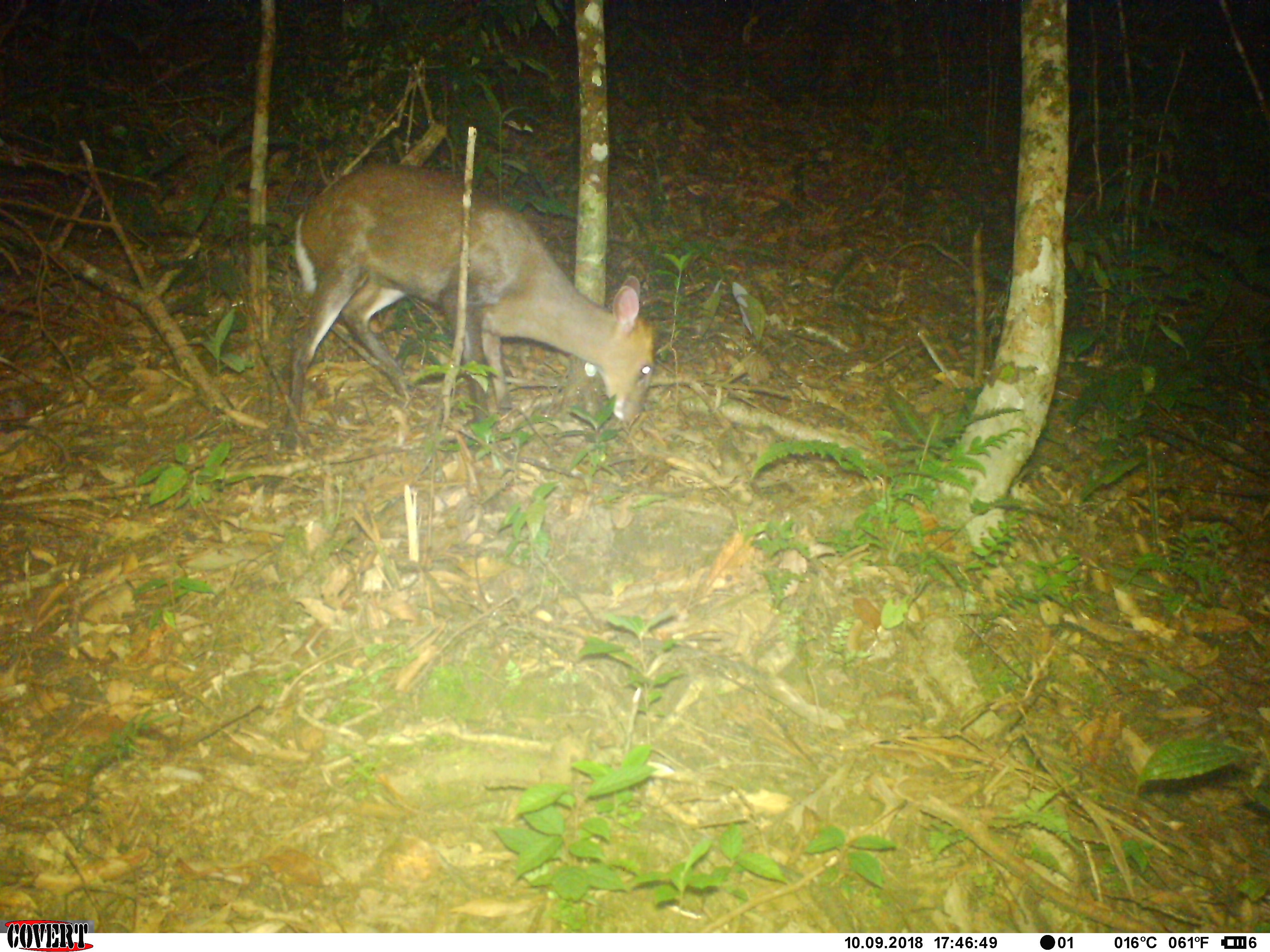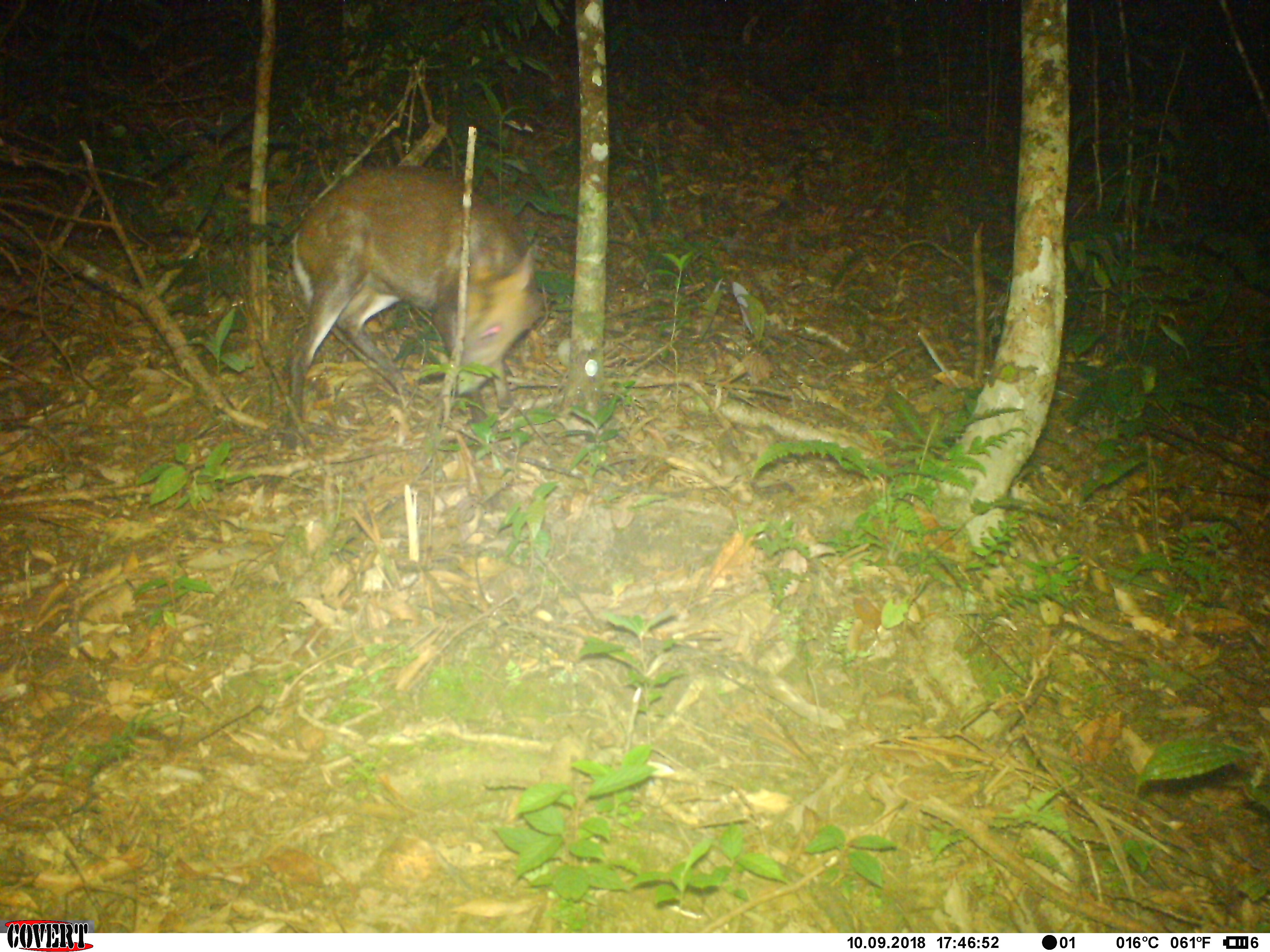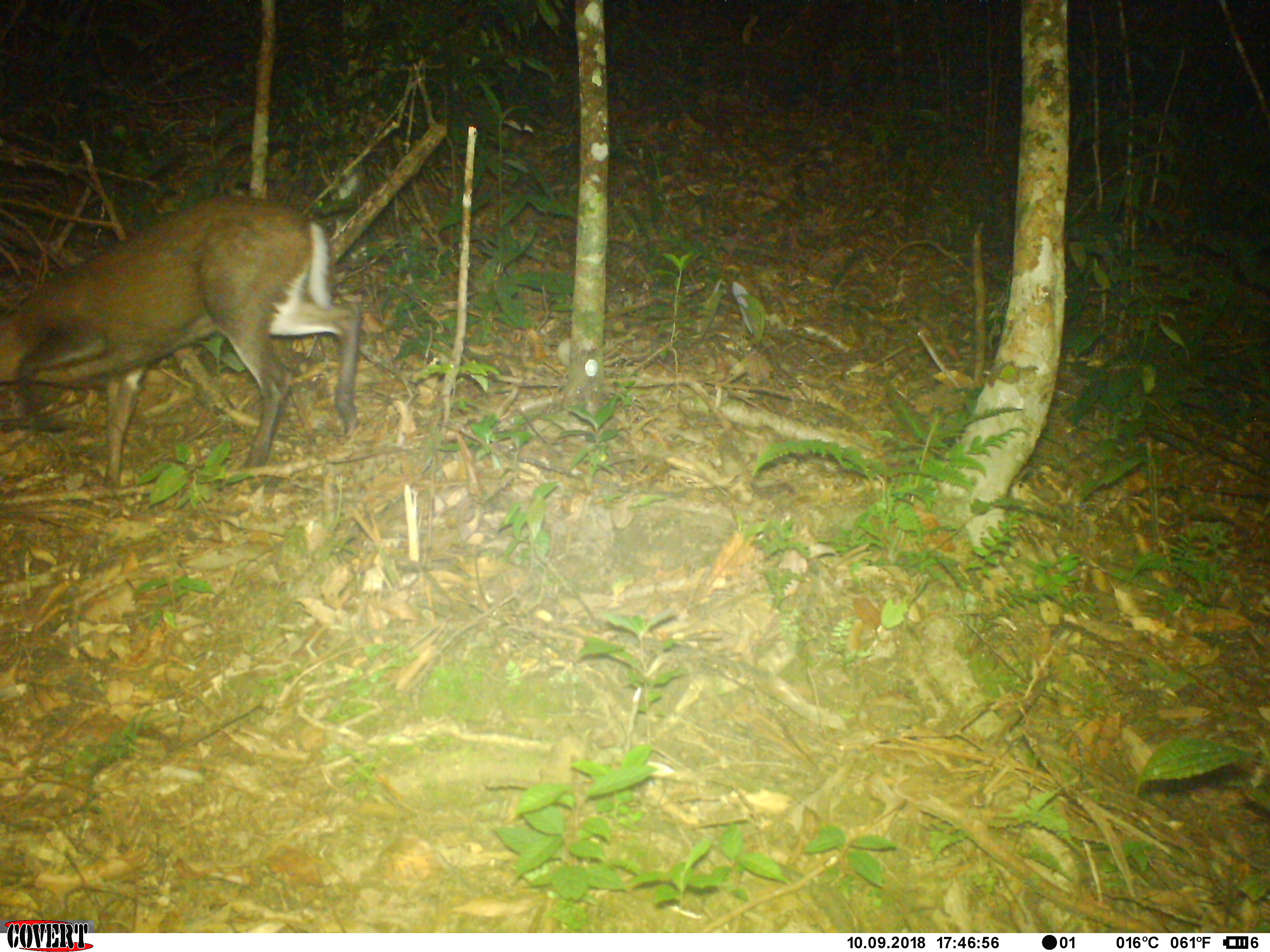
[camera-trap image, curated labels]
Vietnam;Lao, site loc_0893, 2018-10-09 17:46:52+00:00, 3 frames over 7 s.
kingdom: Animalia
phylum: Chordata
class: Mammalia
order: Artiodactyla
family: Cervidae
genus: Muntiacus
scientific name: Muntiacus rooseveltorum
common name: roosevelt's muntjac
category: roosevelts muntjac group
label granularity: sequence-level